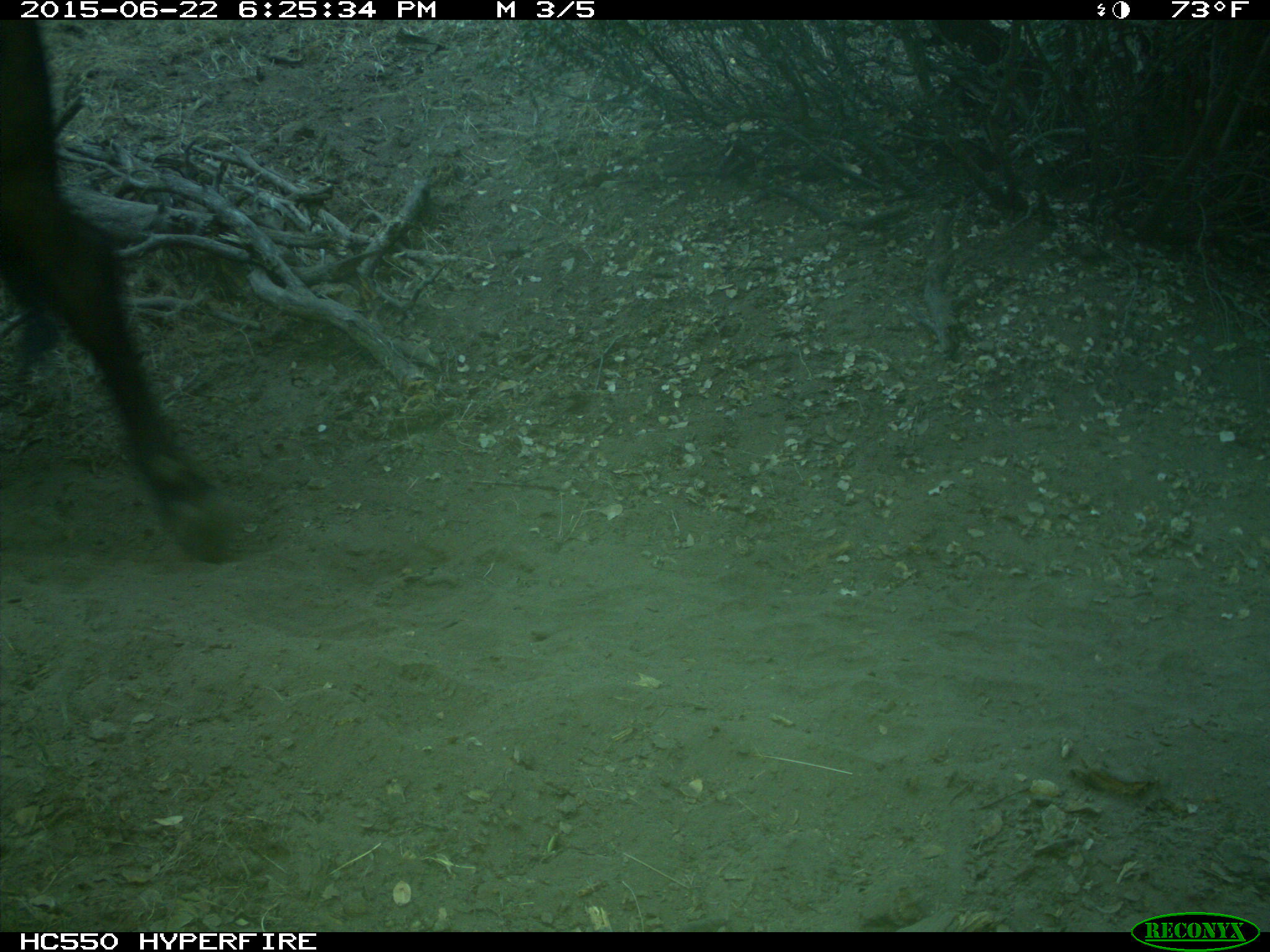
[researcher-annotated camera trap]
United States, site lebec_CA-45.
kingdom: Animalia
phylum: Chordata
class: Mammalia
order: Artiodactyla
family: Bovidae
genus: Bos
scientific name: Bos taurus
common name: domestic cow